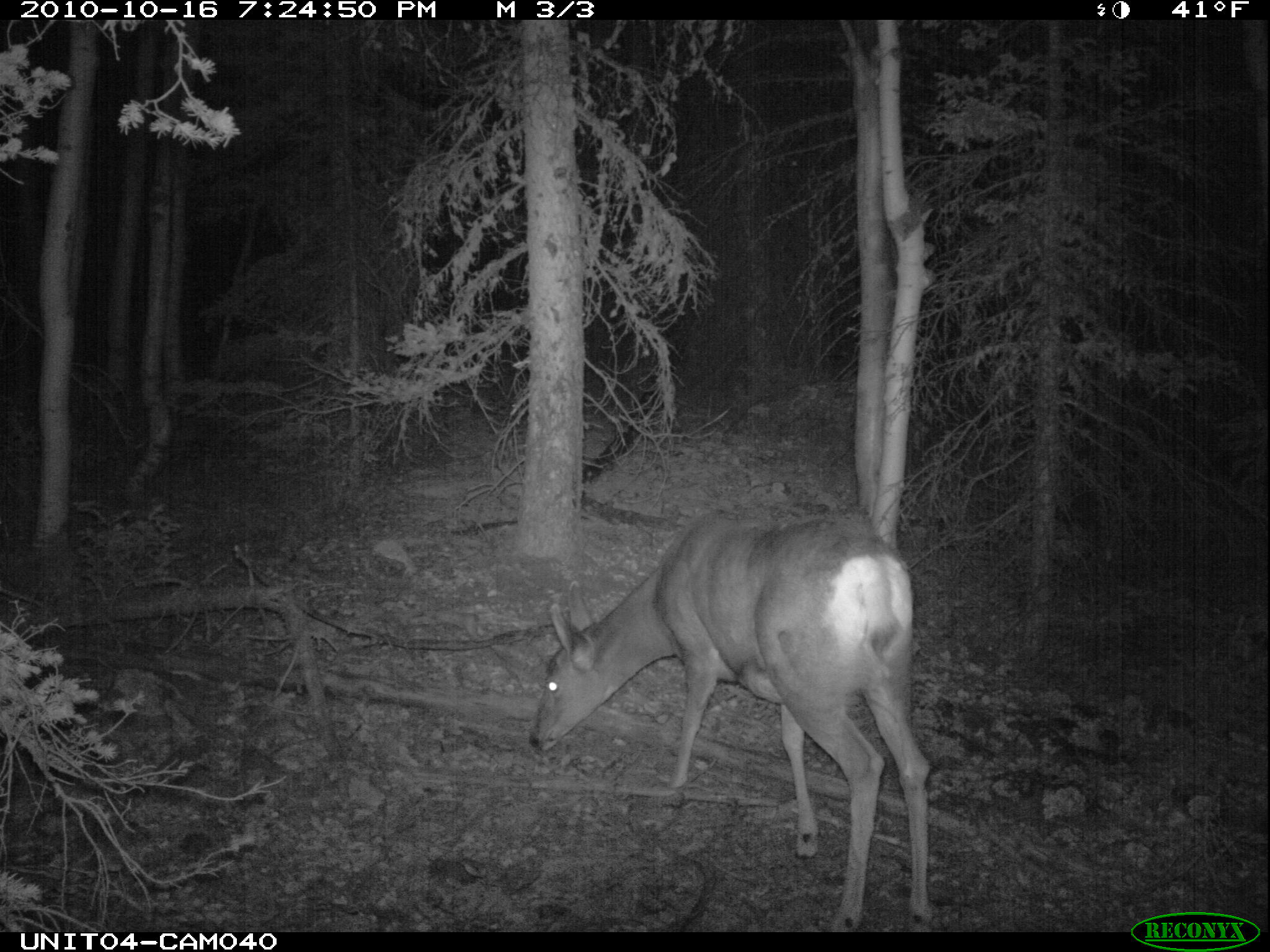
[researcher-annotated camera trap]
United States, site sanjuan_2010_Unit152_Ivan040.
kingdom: Animalia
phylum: Chordata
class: Mammalia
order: Artiodactyla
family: Cervidae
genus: Odocoileus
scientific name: Odocoileus hemionus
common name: mule deer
Odocoileus hemionus (mule deer).